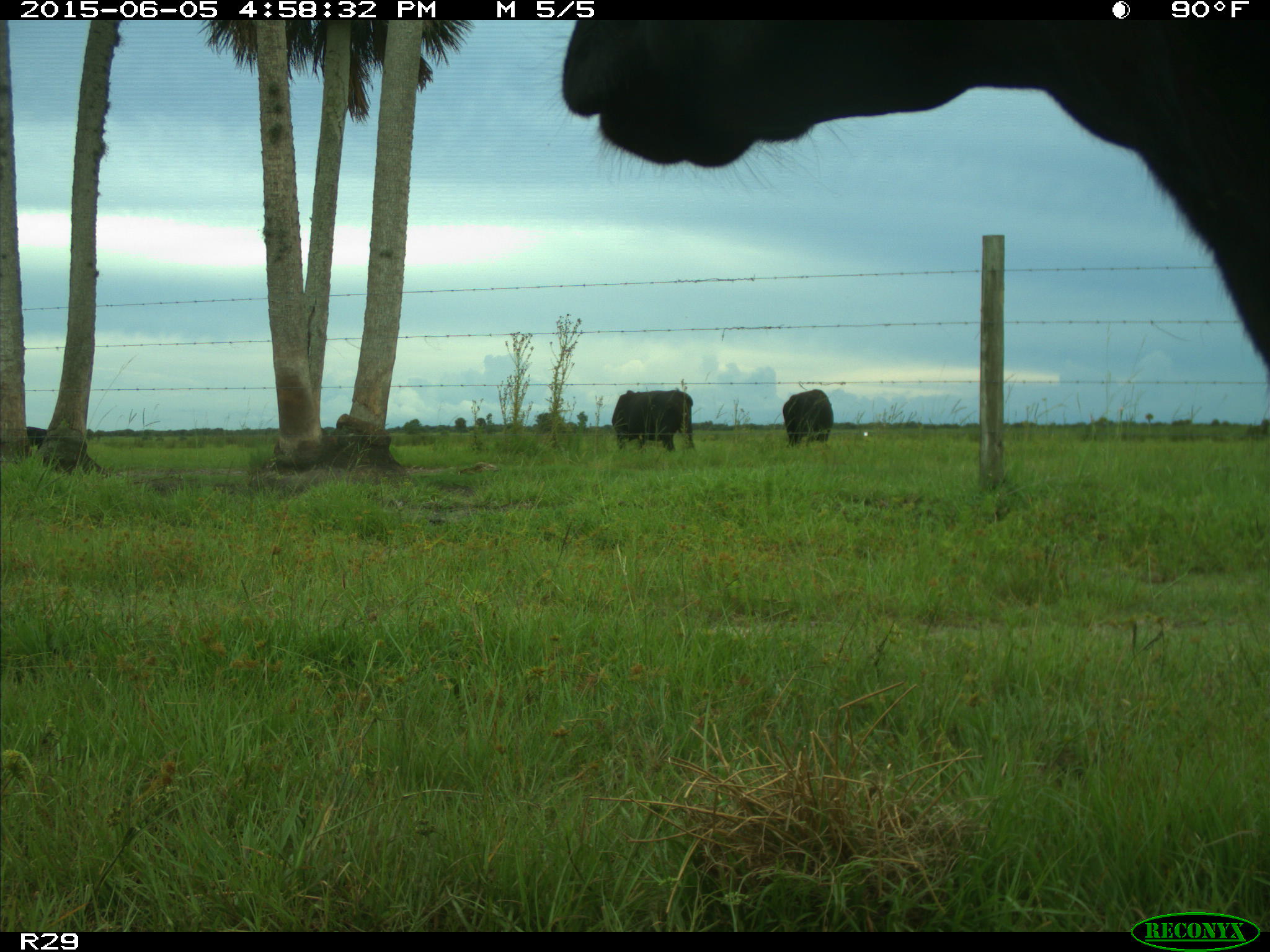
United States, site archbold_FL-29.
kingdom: Animalia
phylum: Chordata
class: Mammalia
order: Artiodactyla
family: Bovidae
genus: Bos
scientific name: Bos taurus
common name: domestic cow